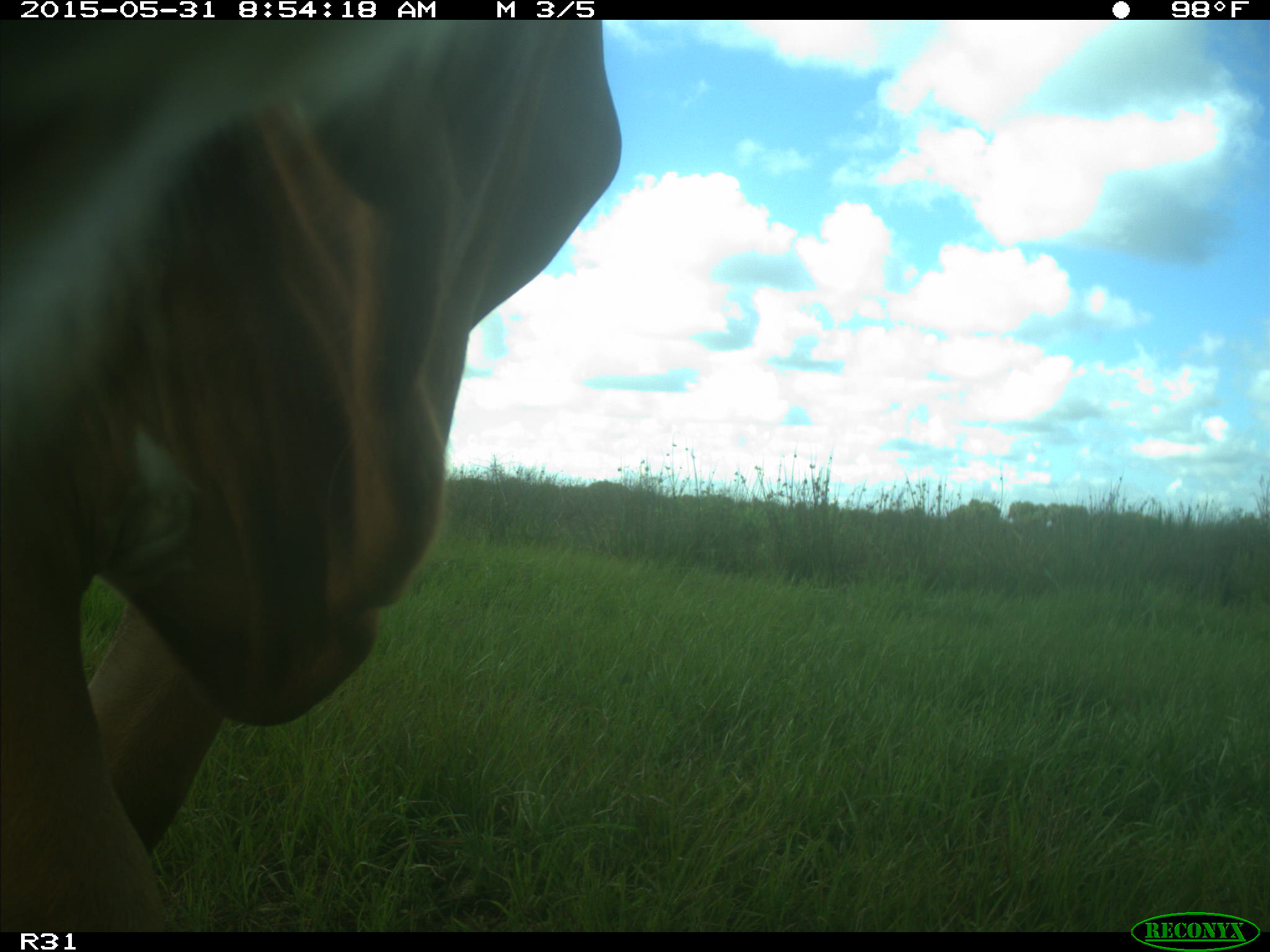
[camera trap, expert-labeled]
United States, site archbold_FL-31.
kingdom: Animalia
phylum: Chordata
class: Mammalia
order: Artiodactyla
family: Bovidae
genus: Bos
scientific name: Bos taurus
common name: domestic cow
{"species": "Bos taurus (domestic cow)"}